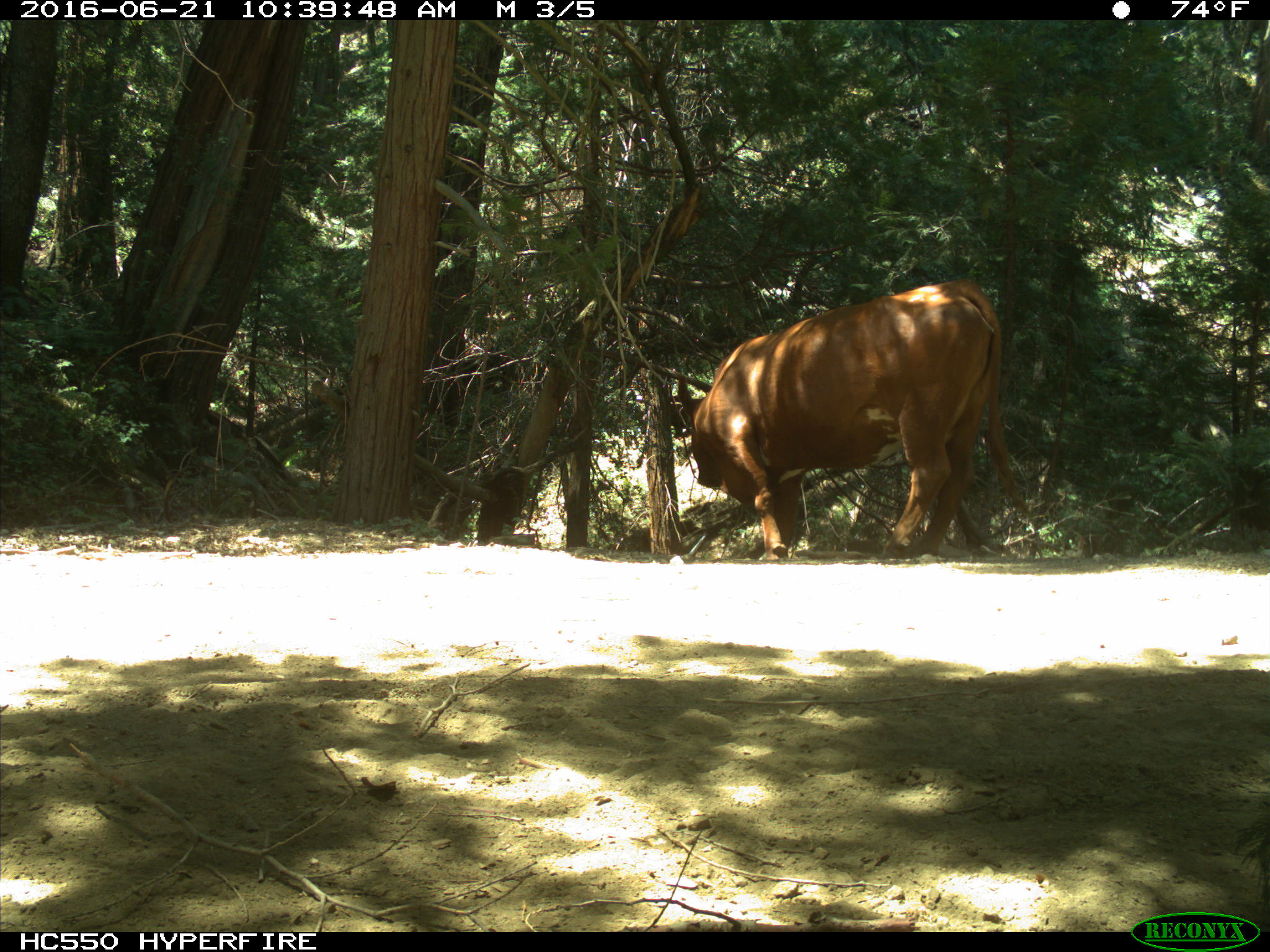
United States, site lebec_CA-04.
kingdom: Animalia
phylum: Chordata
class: Mammalia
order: Artiodactyla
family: Bovidae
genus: Bos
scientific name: Bos taurus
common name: domestic cow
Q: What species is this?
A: Bos taurus (domestic cow).